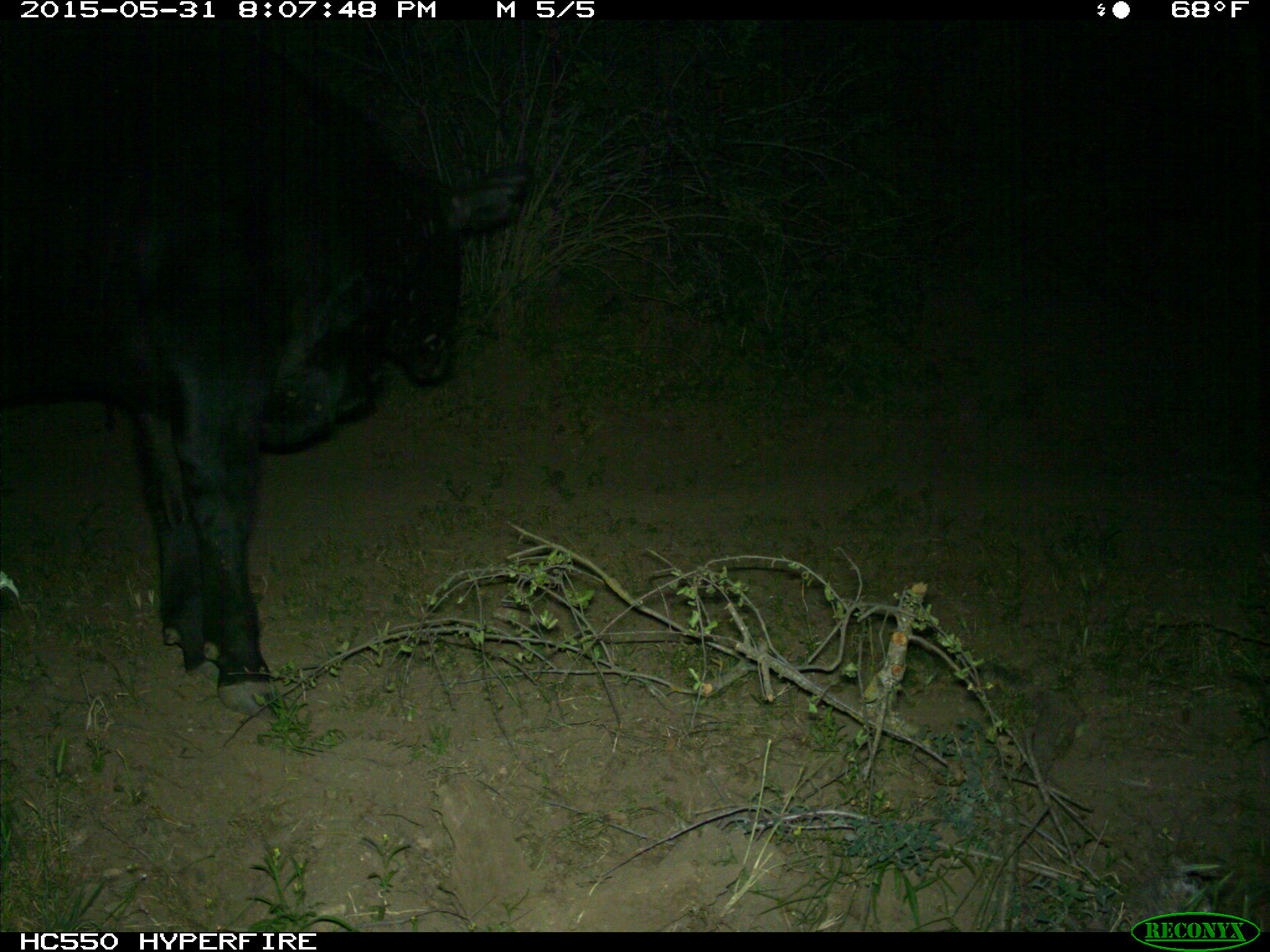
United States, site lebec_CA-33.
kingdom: Animalia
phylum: Chordata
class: Mammalia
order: Artiodactyla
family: Bovidae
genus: Bos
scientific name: Bos taurus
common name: domestic cow